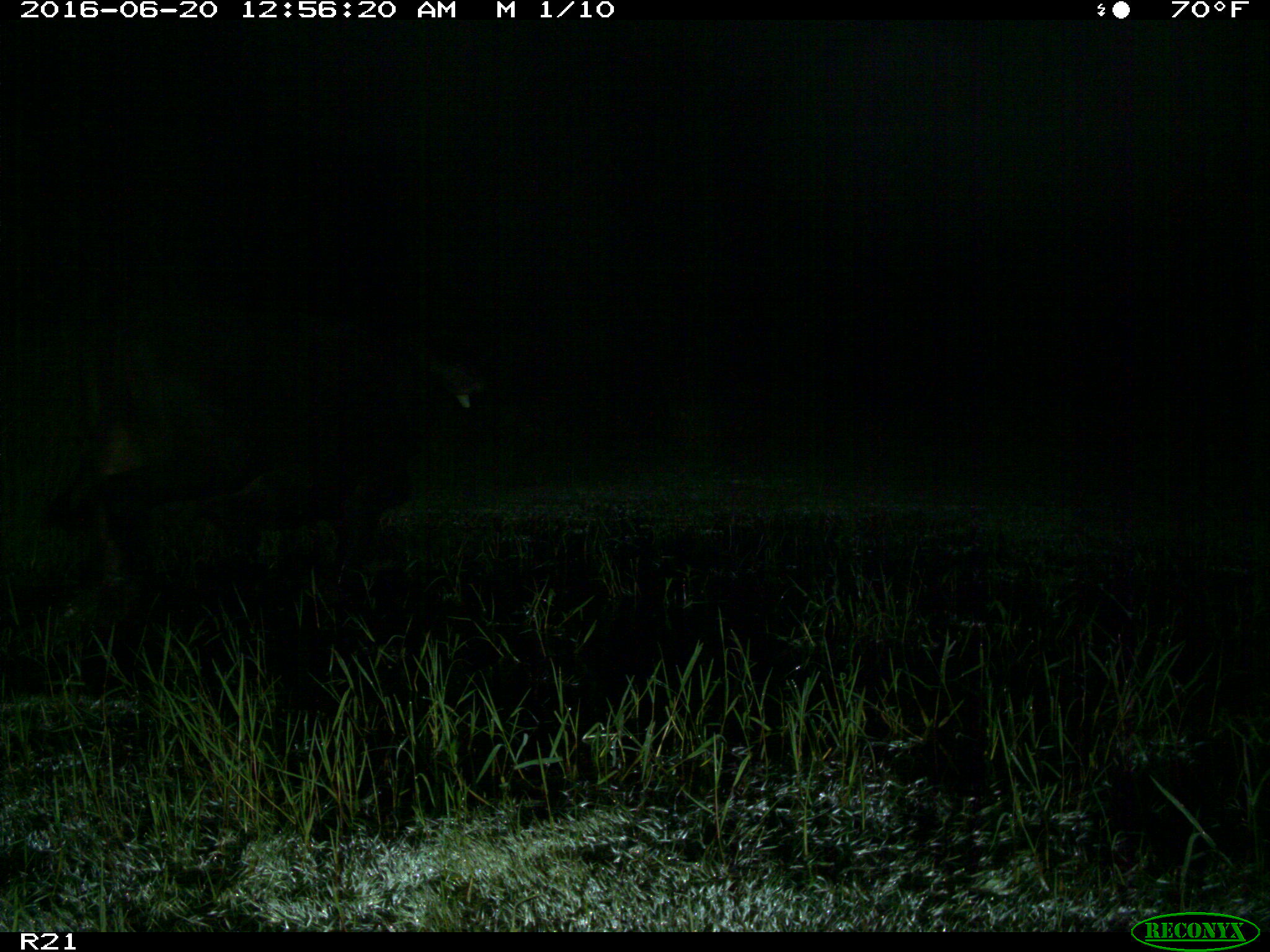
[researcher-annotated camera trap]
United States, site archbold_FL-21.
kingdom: Animalia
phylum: Chordata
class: Mammalia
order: Artiodactyla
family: Bovidae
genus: Bos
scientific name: Bos taurus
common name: domestic cow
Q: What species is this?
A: Bos taurus (domestic cow).